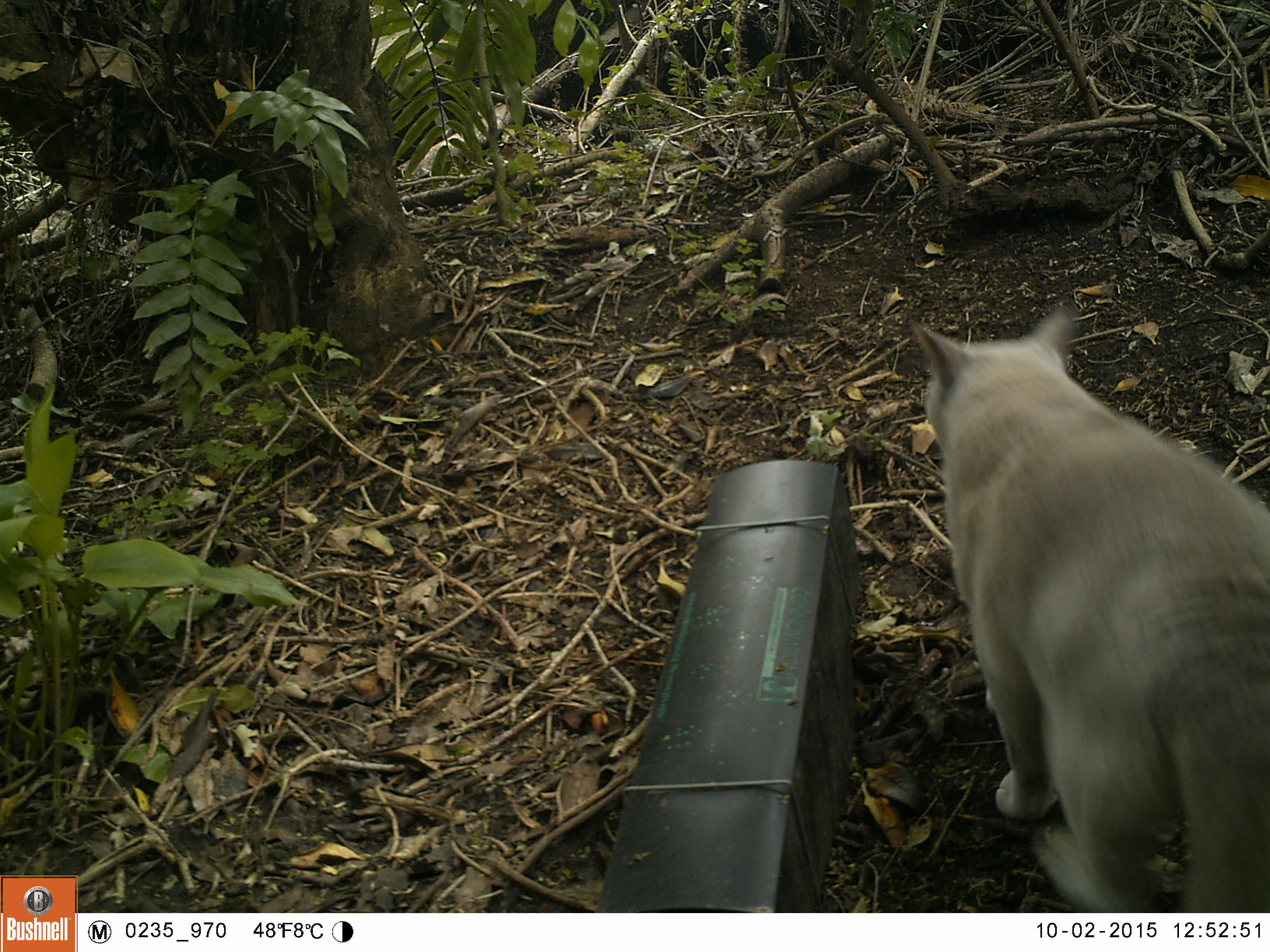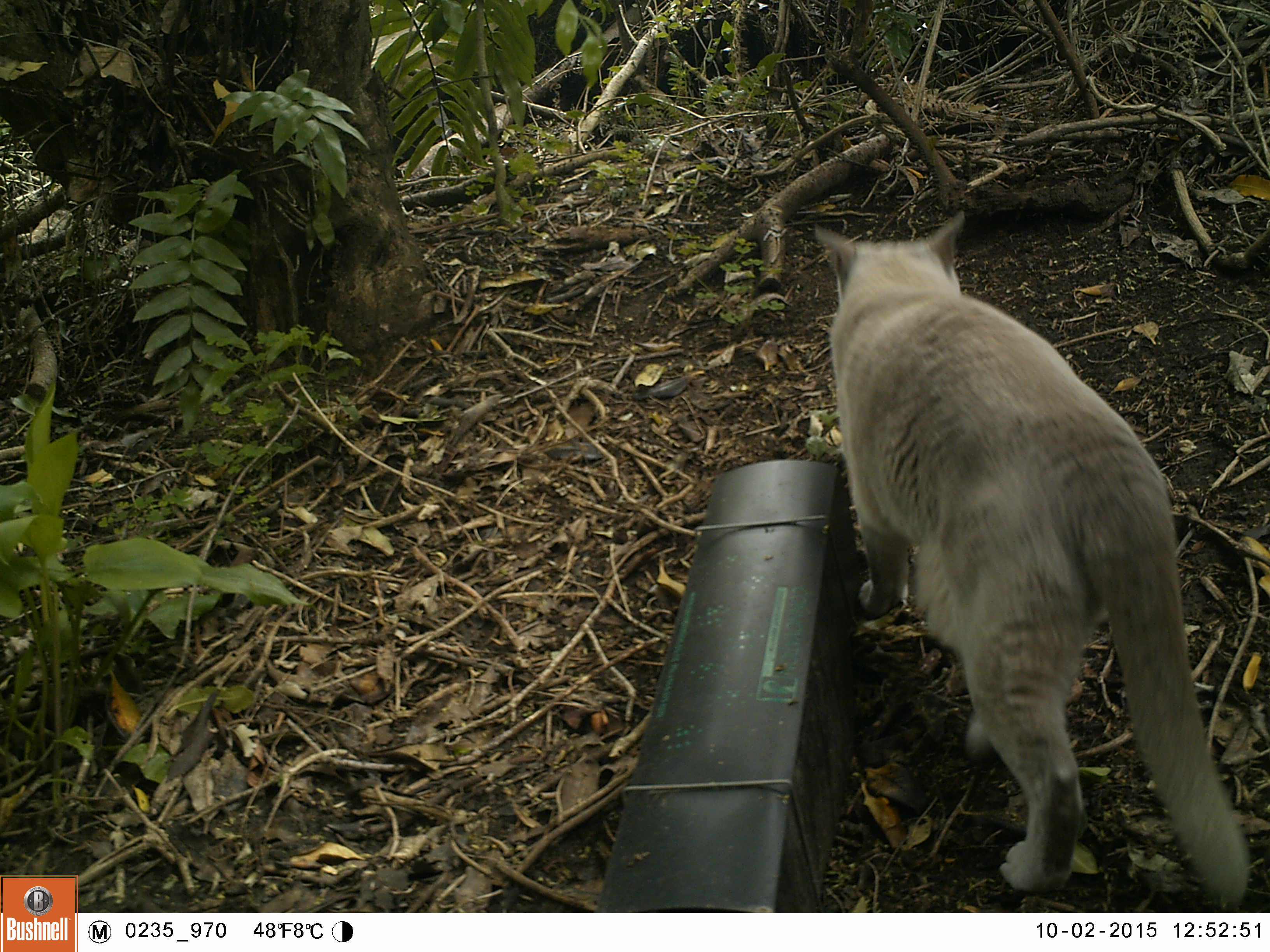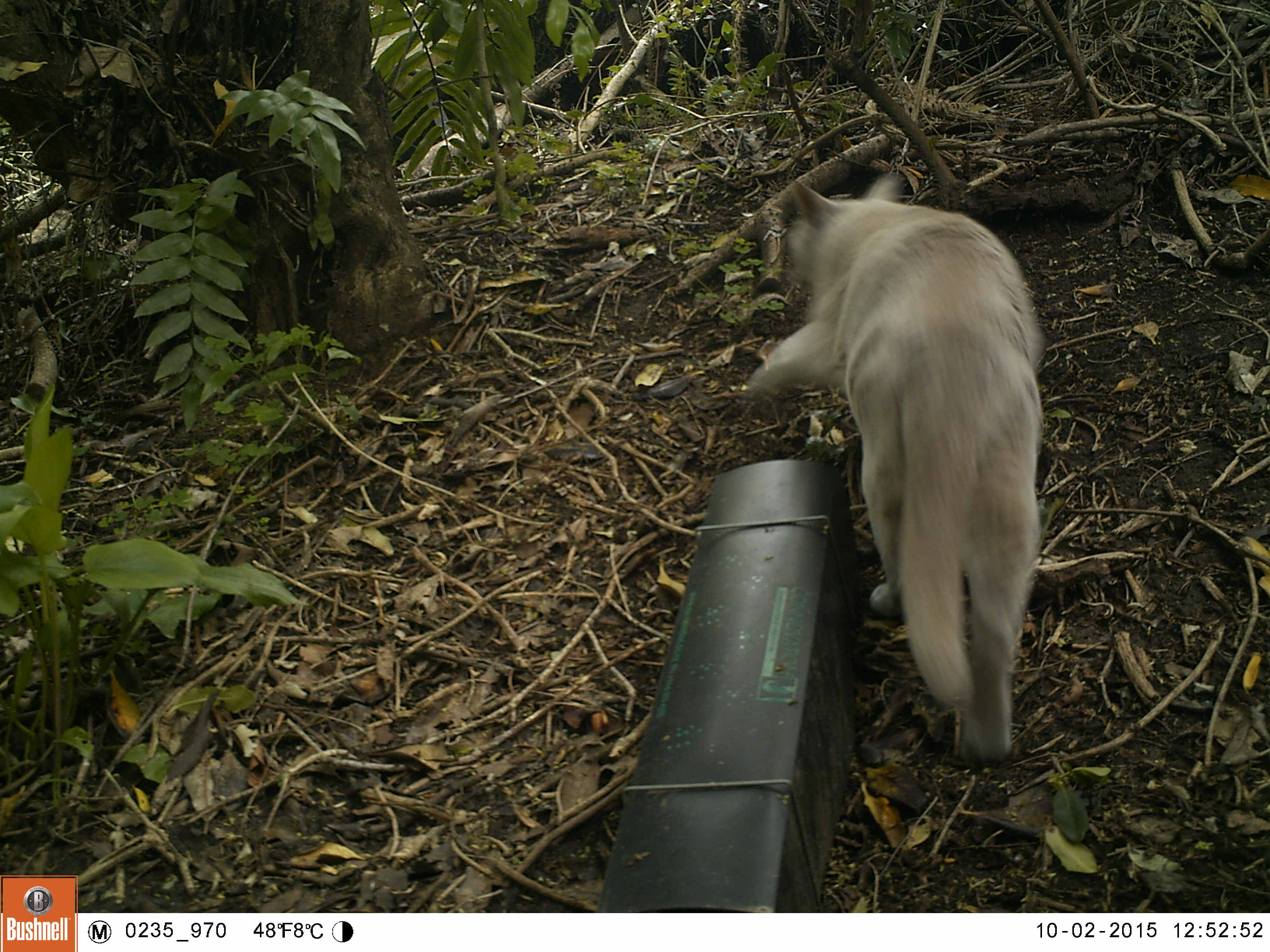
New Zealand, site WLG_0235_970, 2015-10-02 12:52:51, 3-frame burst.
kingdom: Animalia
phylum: Chordata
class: Mammalia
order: Carnivora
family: Felidae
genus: Felis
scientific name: Felis catus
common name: domestic cat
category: cat